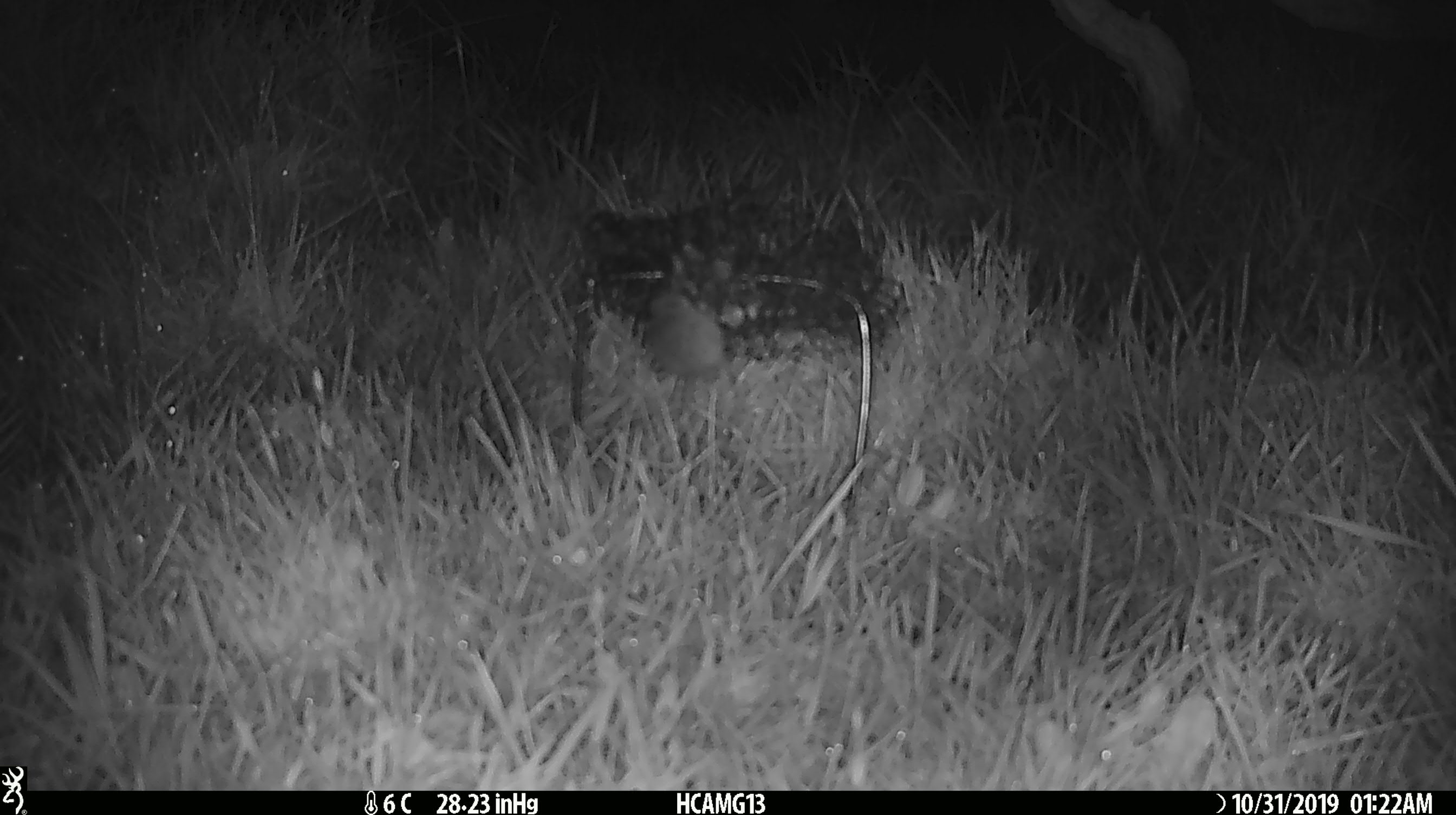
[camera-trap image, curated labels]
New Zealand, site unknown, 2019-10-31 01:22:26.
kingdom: Animalia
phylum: Chordata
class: Mammalia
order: Rodentia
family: Muridae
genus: Mus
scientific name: Mus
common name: mouse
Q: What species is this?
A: Mouse (Mus).